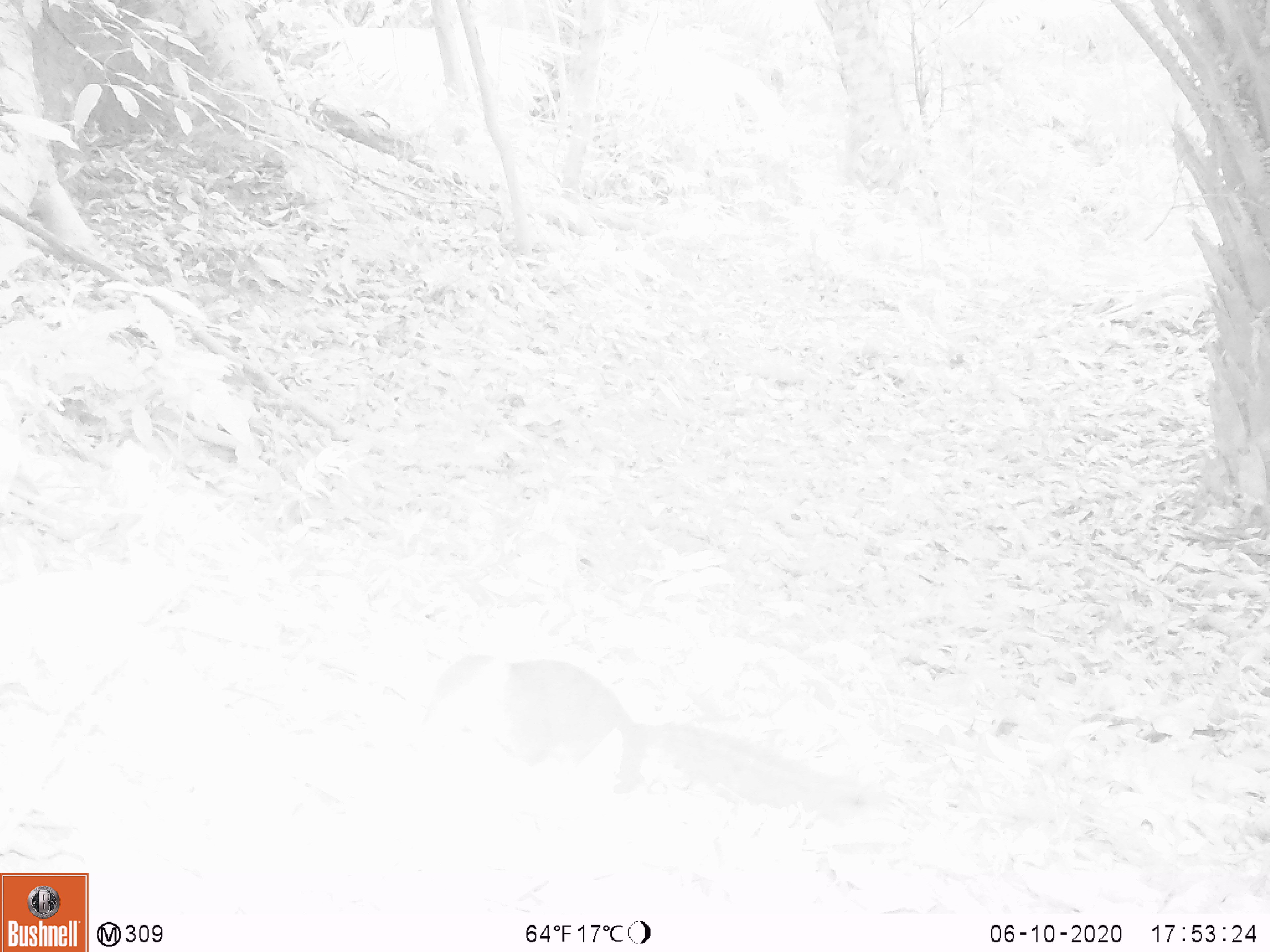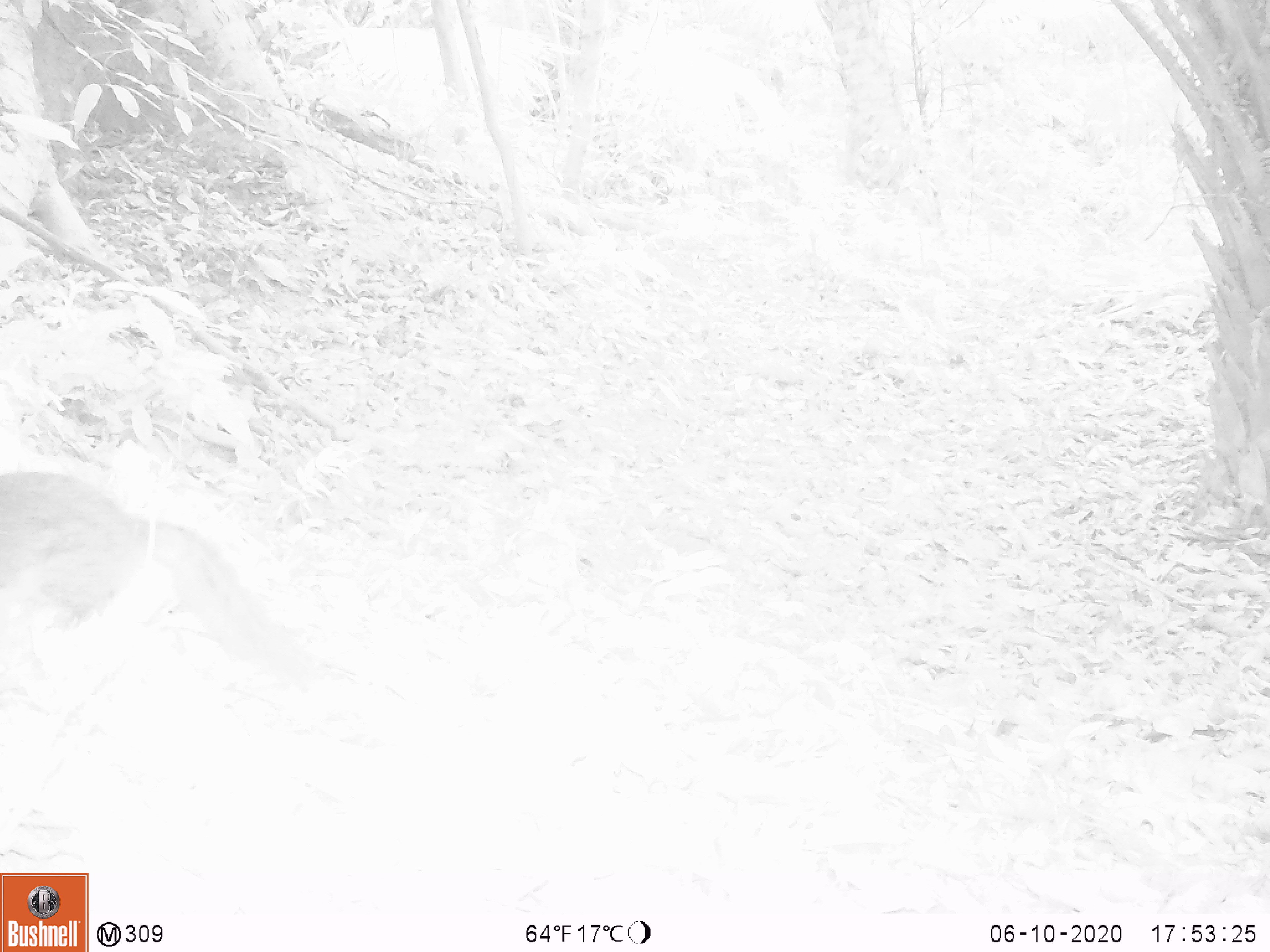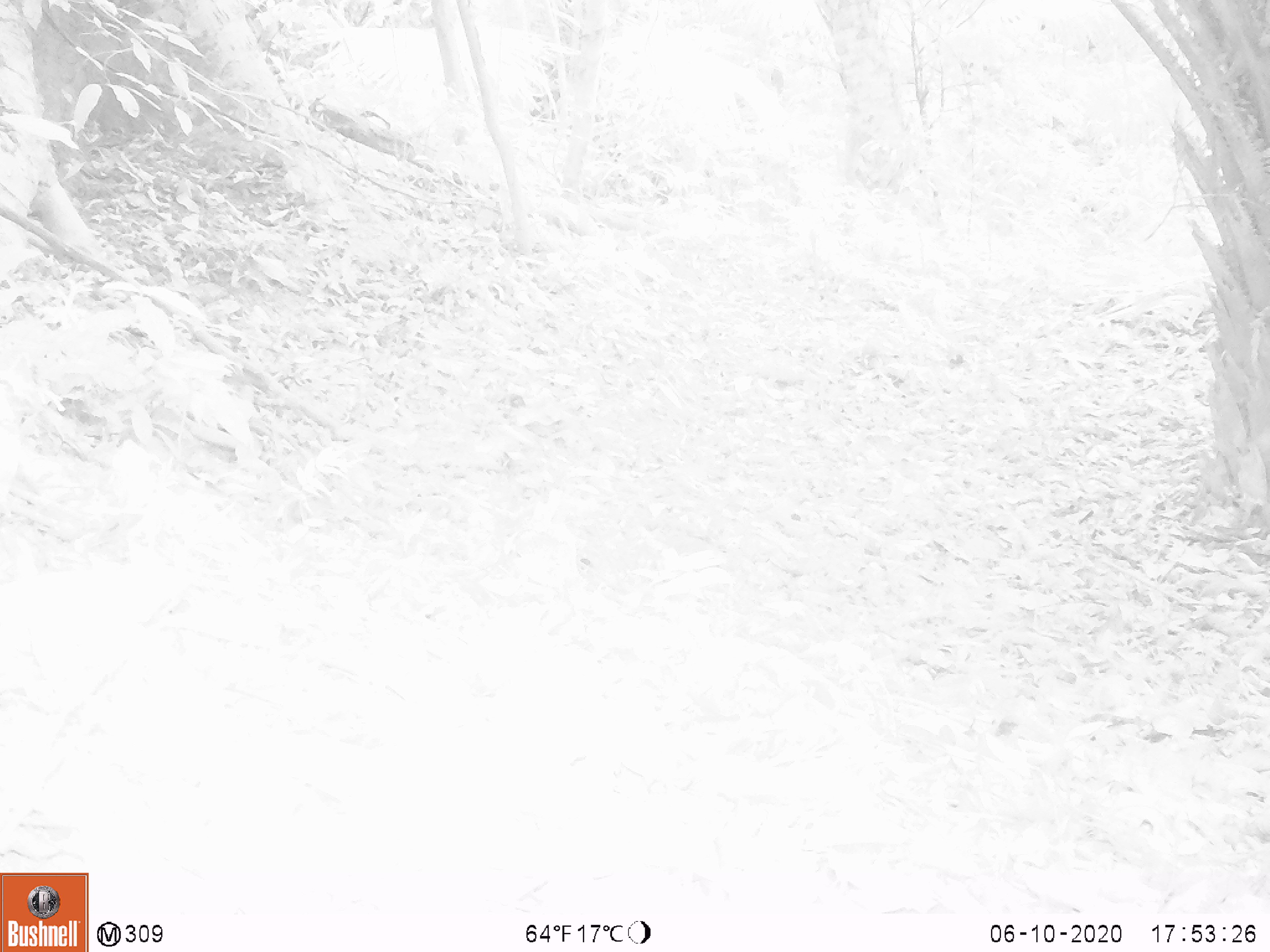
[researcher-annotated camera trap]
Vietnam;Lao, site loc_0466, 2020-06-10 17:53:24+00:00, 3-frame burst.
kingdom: Animalia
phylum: Chordata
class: Mammalia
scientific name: Mammalia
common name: mammal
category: unidentified small mammal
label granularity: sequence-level